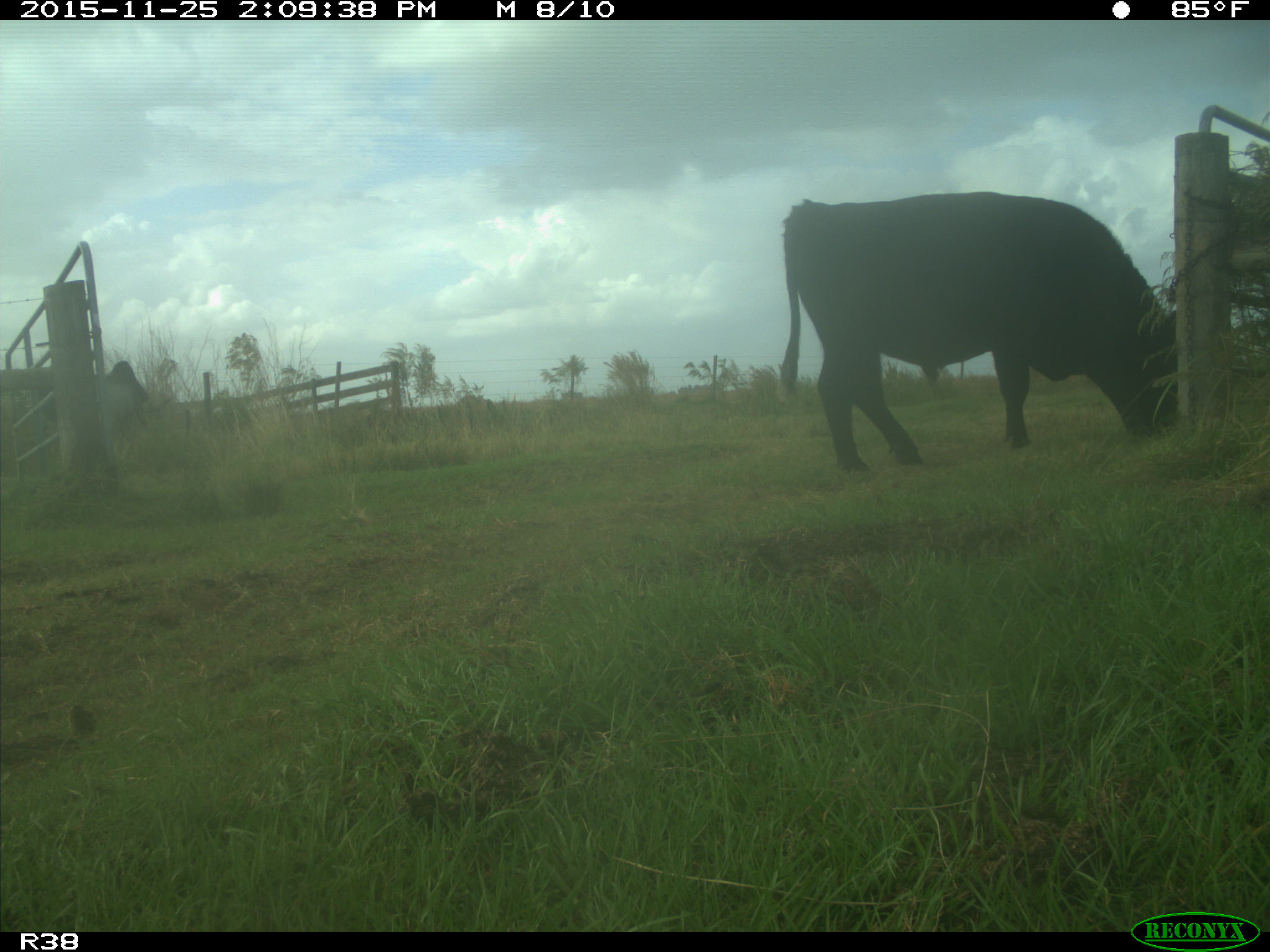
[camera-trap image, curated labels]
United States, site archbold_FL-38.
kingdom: Animalia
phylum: Chordata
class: Mammalia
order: Artiodactyla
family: Bovidae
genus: Bos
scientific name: Bos taurus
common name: domestic cow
Bos taurus (domestic cow).